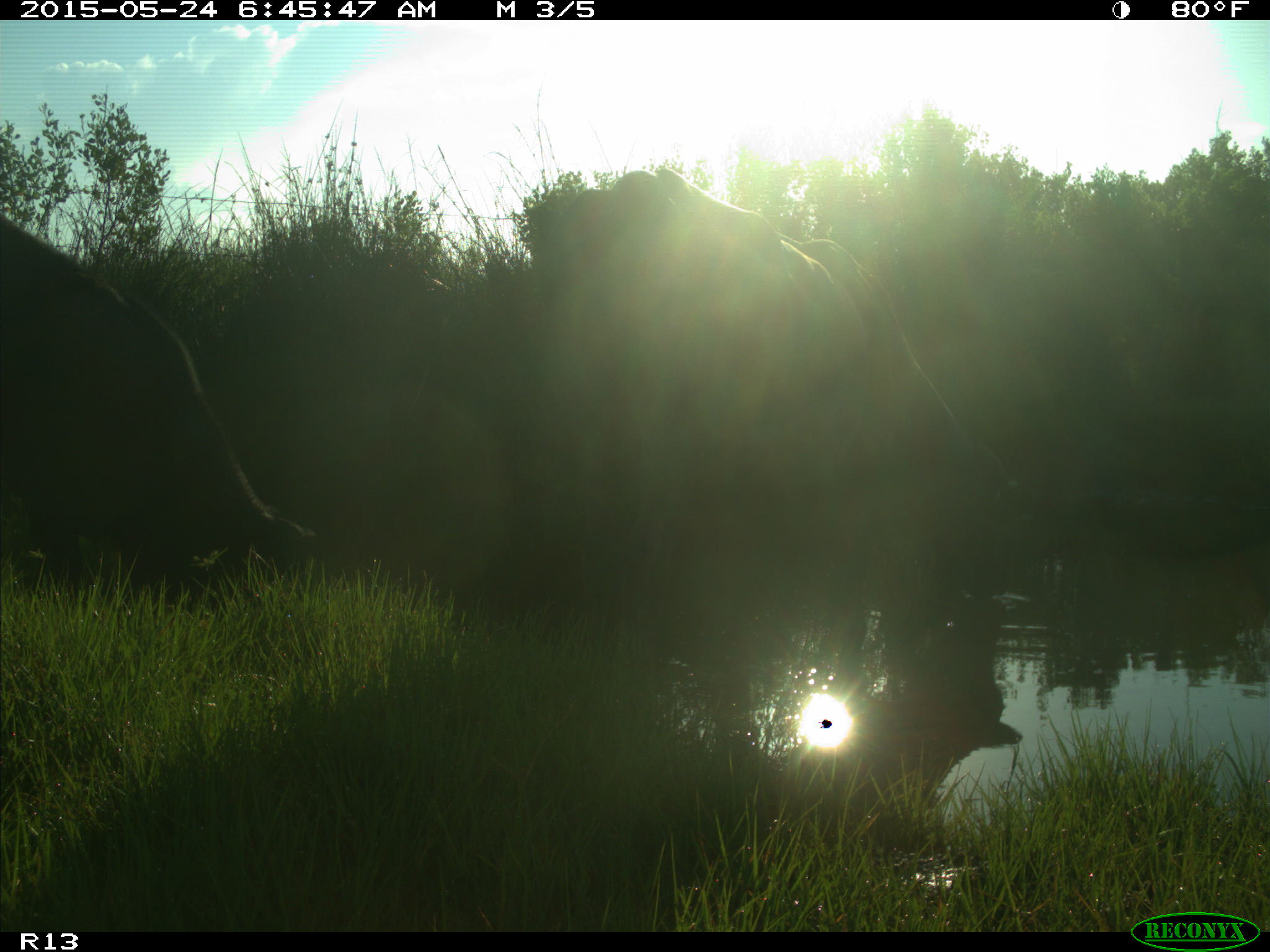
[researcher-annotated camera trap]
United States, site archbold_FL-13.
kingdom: Animalia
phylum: Chordata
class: Mammalia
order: Artiodactyla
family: Bovidae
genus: Bos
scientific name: Bos taurus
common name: domestic cow